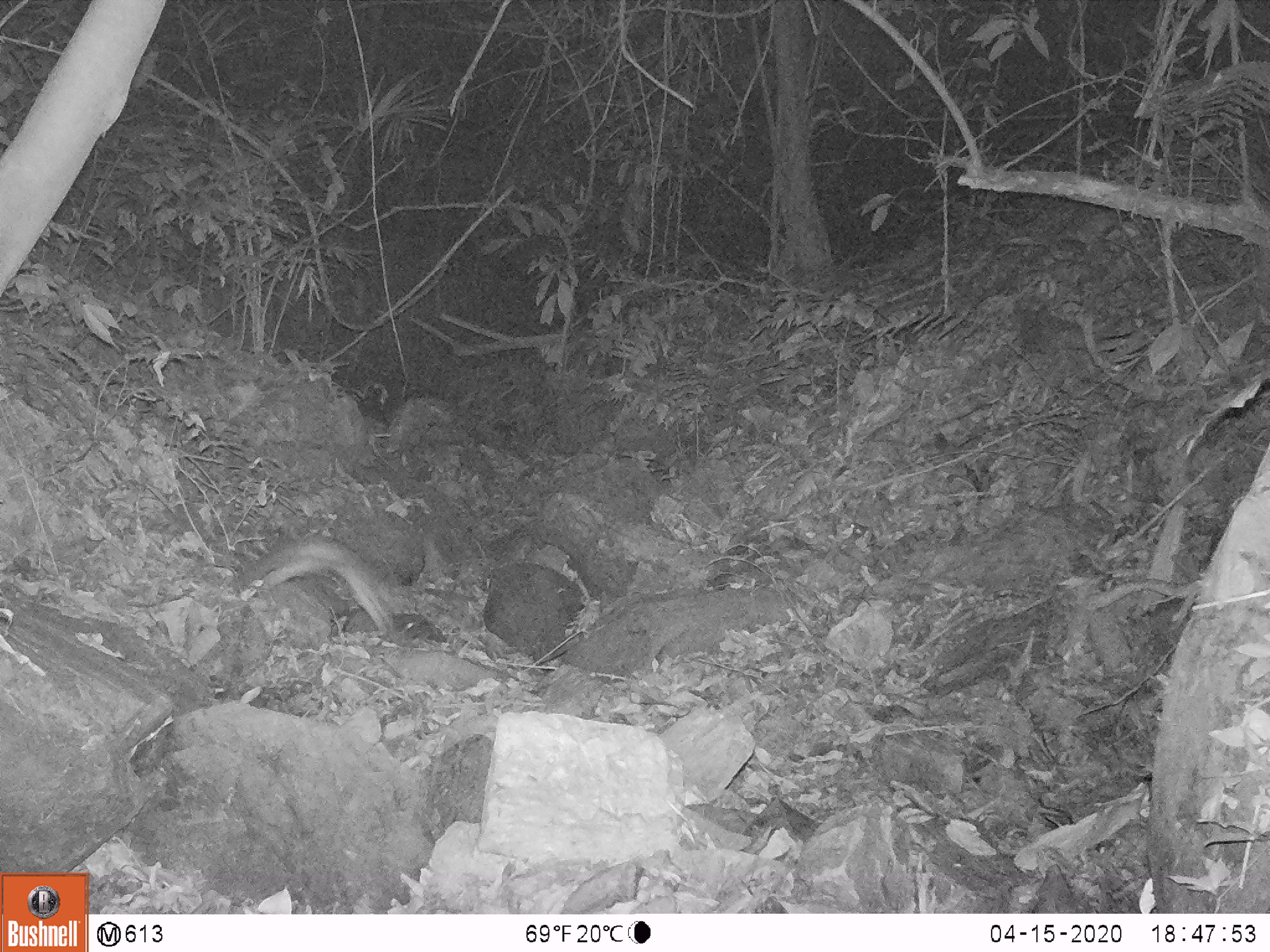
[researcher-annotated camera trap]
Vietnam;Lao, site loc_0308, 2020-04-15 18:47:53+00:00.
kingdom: Animalia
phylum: Chordata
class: Mammalia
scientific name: Mammalia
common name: mammal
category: unidentified small mammal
Unidentified small mammal (mammal) (Mammalia). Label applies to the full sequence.